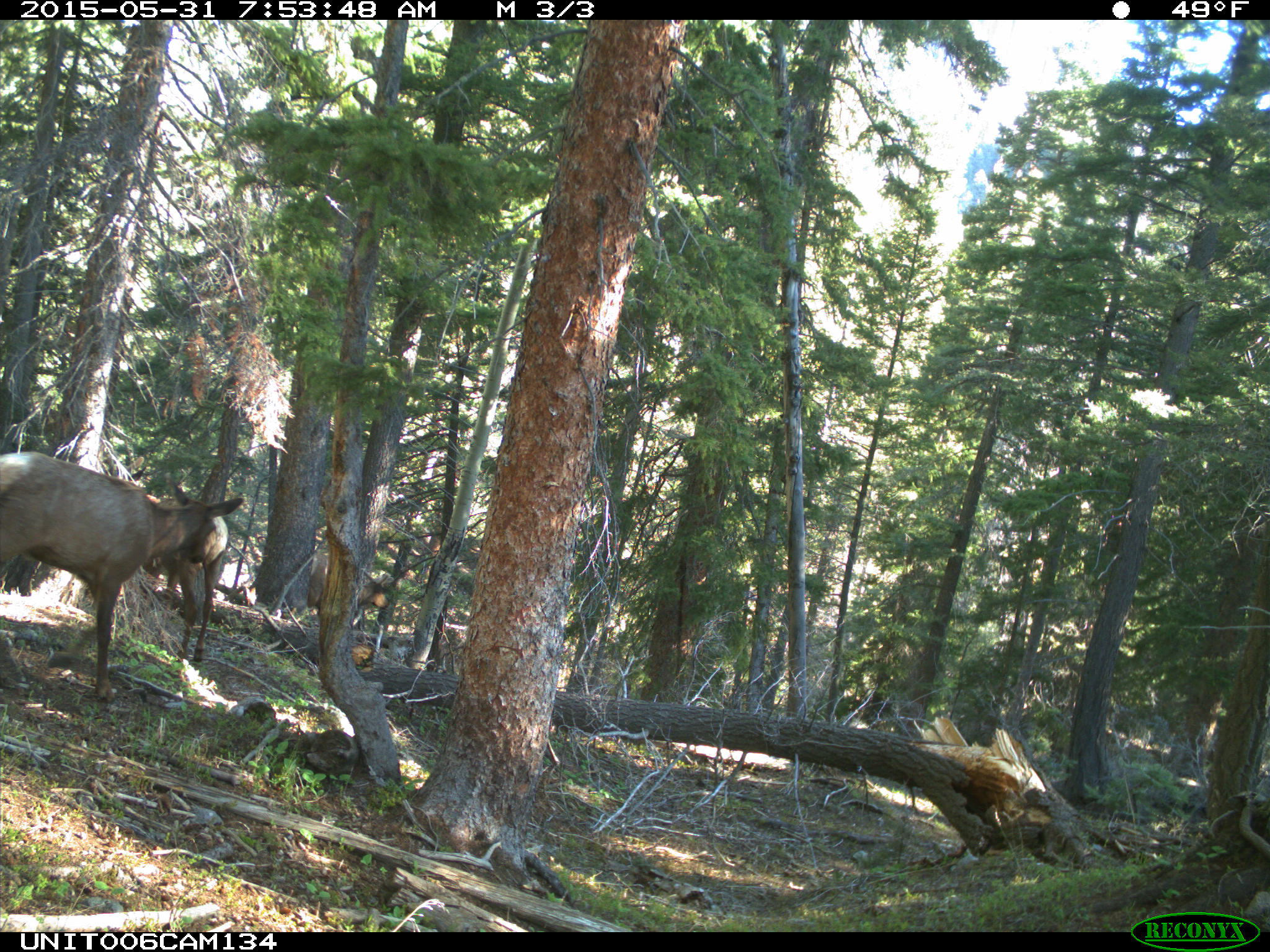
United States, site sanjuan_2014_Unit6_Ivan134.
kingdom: Animalia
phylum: Chordata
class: Mammalia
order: Artiodactyla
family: Cervidae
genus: Cervus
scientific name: Cervus elaphus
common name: red deer